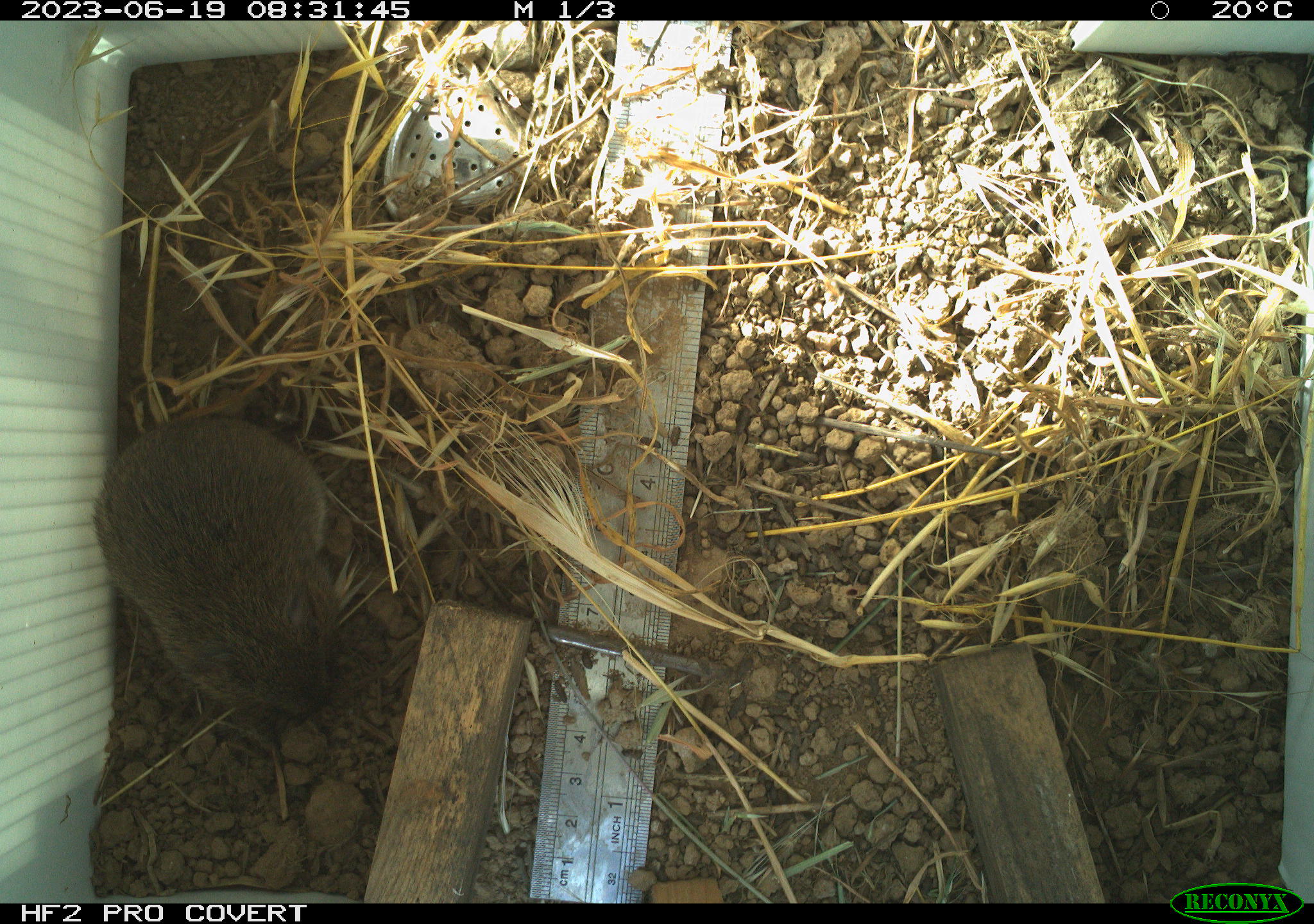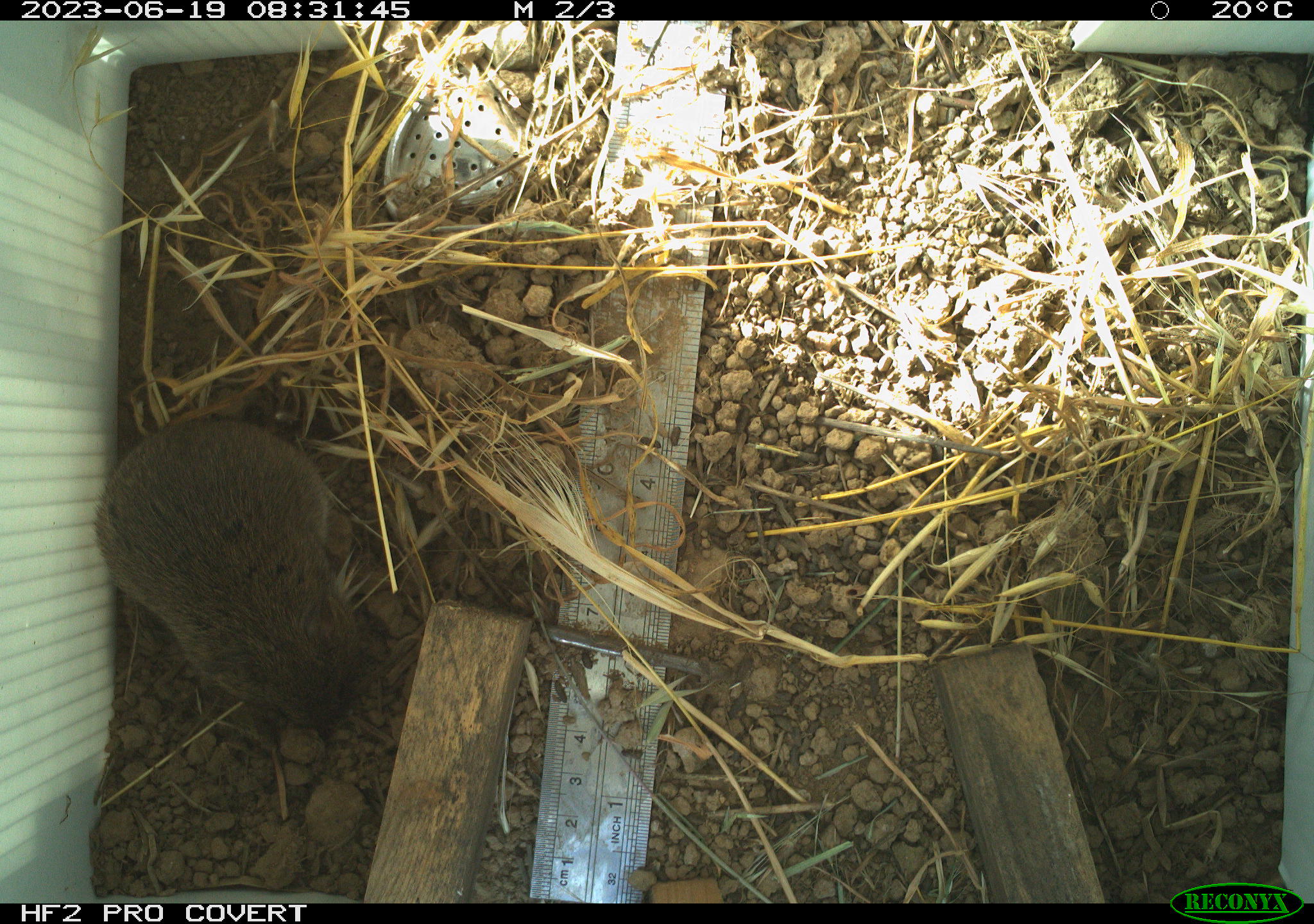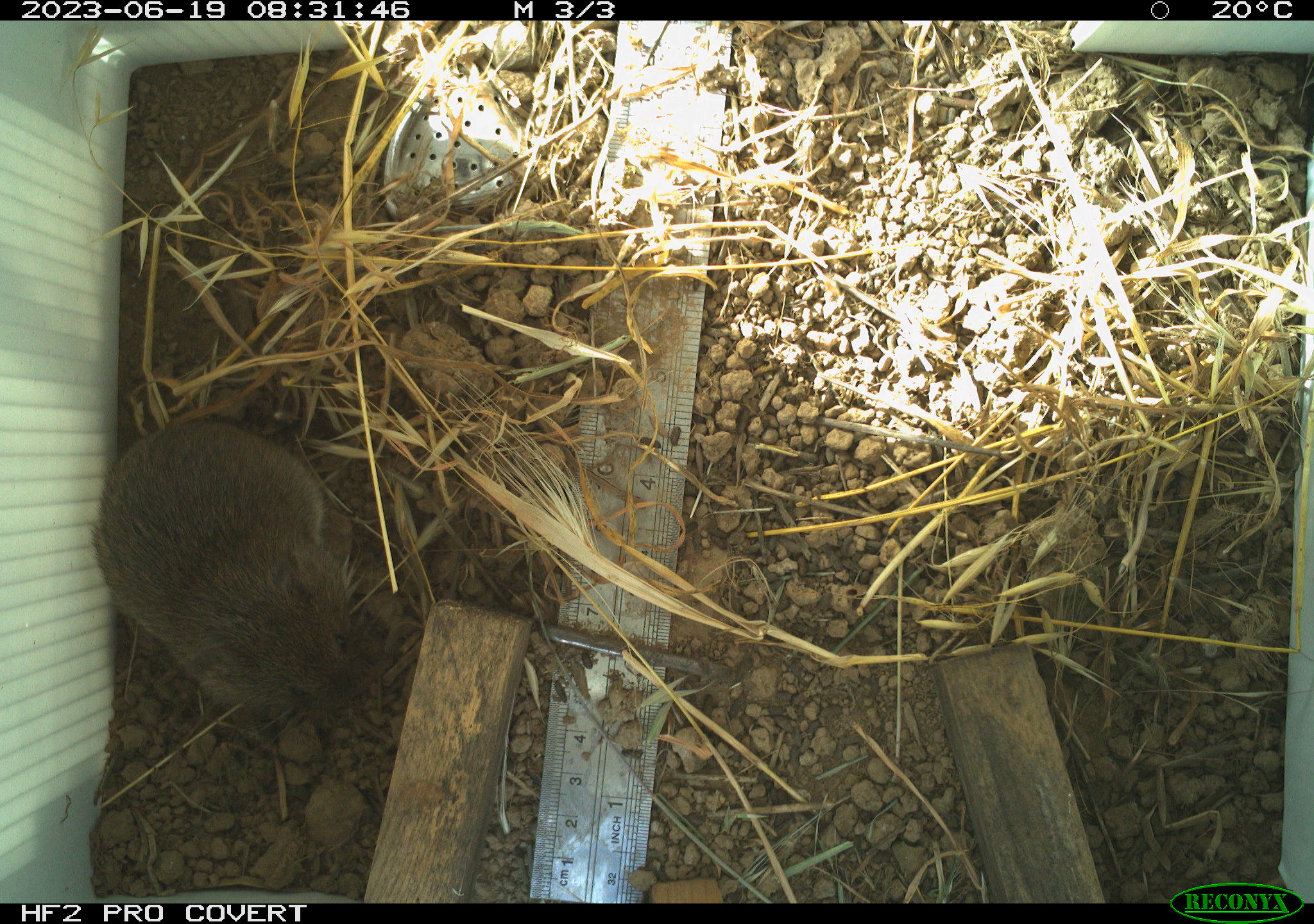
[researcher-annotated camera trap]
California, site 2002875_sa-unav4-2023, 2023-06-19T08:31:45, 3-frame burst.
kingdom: Animalia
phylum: Chordata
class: Mammalia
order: Rodentia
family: Cricetidae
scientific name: Arvicolinae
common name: voles, lemmings, and muskrats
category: arvicolinae subfamily